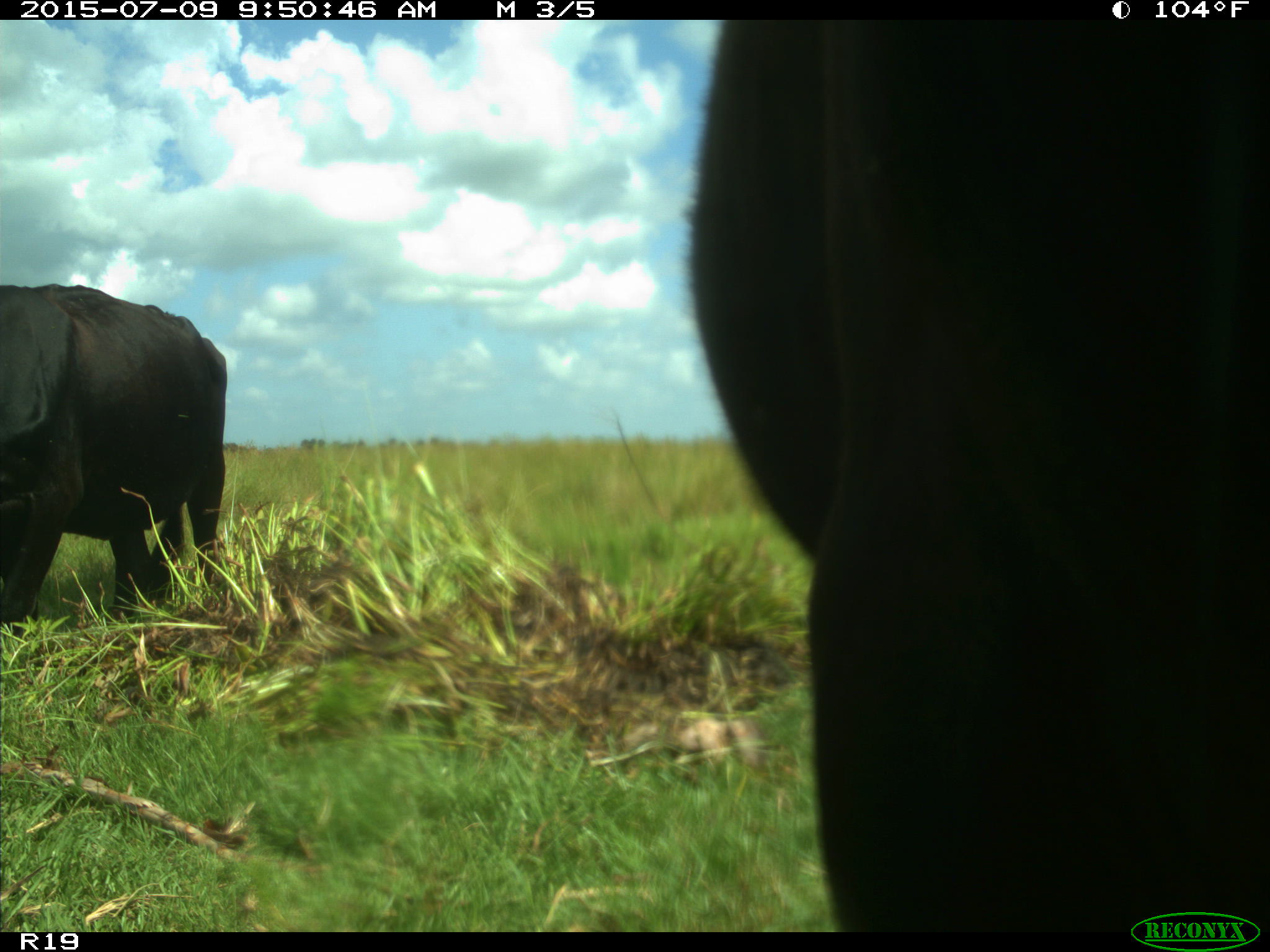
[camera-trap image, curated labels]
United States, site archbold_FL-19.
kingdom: Animalia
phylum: Chordata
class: Mammalia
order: Artiodactyla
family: Bovidae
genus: Bos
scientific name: Bos taurus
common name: domestic cow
Bos taurus (domestic cow).